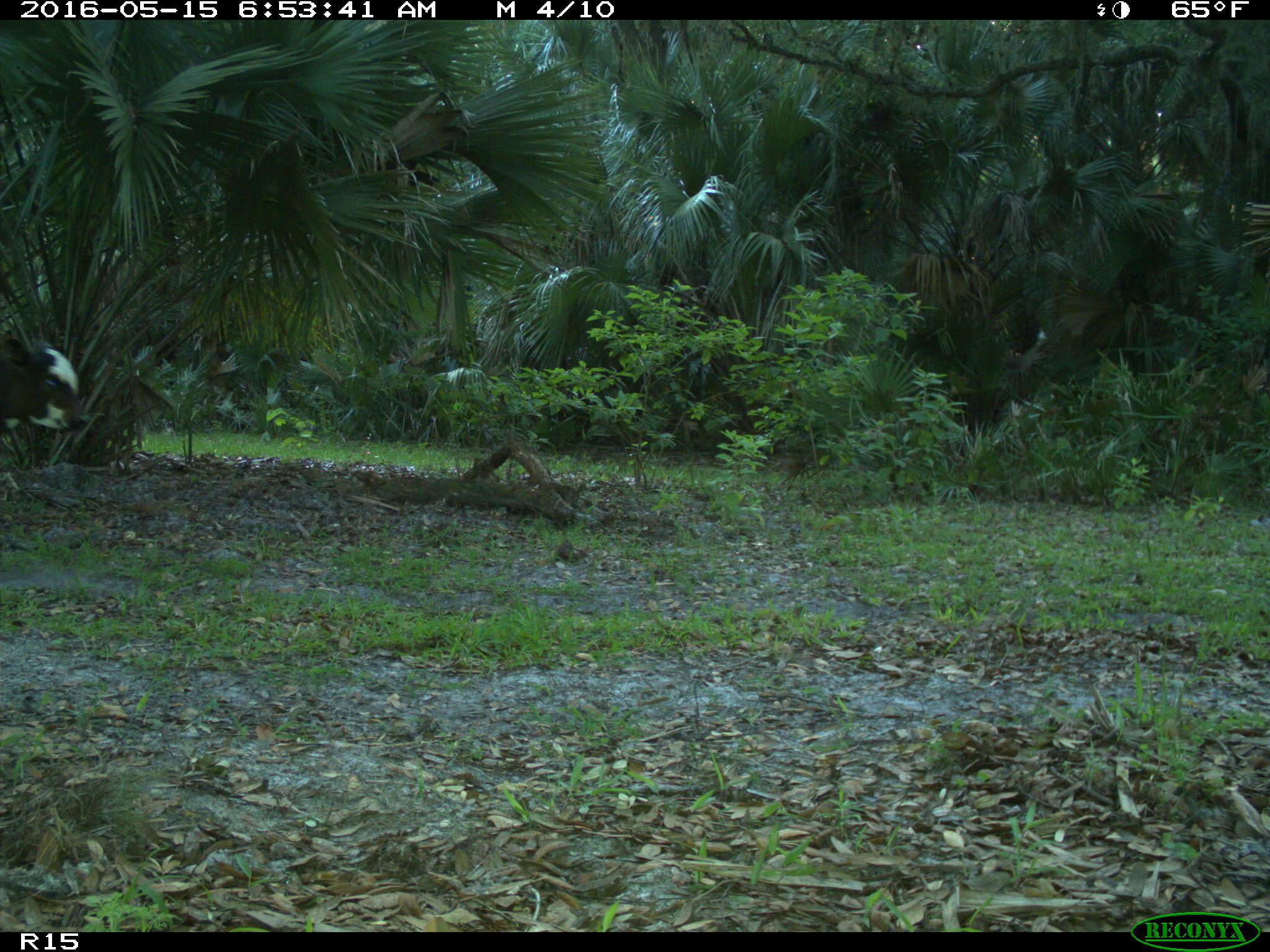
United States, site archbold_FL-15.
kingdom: Animalia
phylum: Chordata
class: Mammalia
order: Artiodactyla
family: Bovidae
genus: Bos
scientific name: Bos taurus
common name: domestic cow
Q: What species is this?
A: Bos taurus (domestic cow).